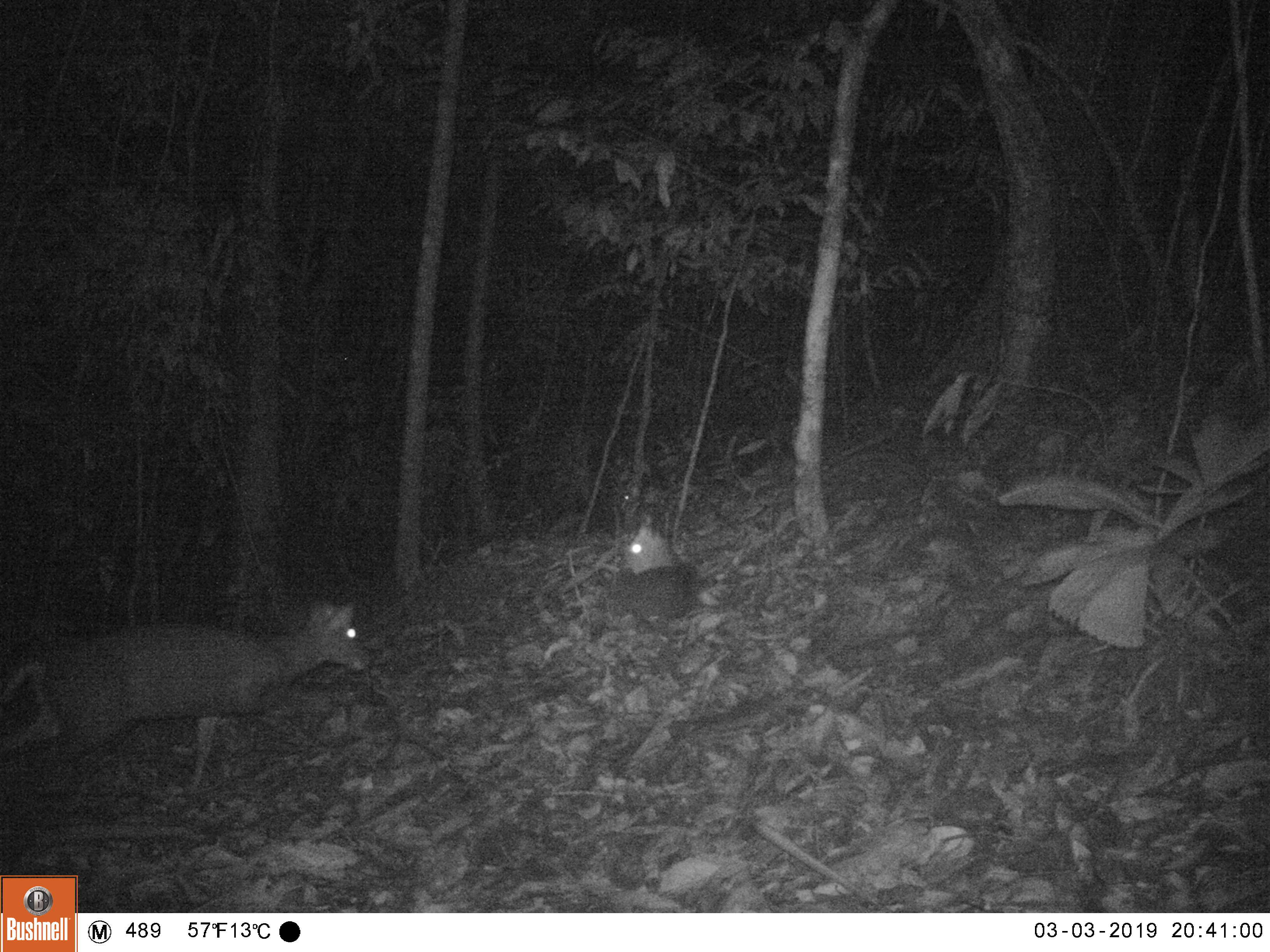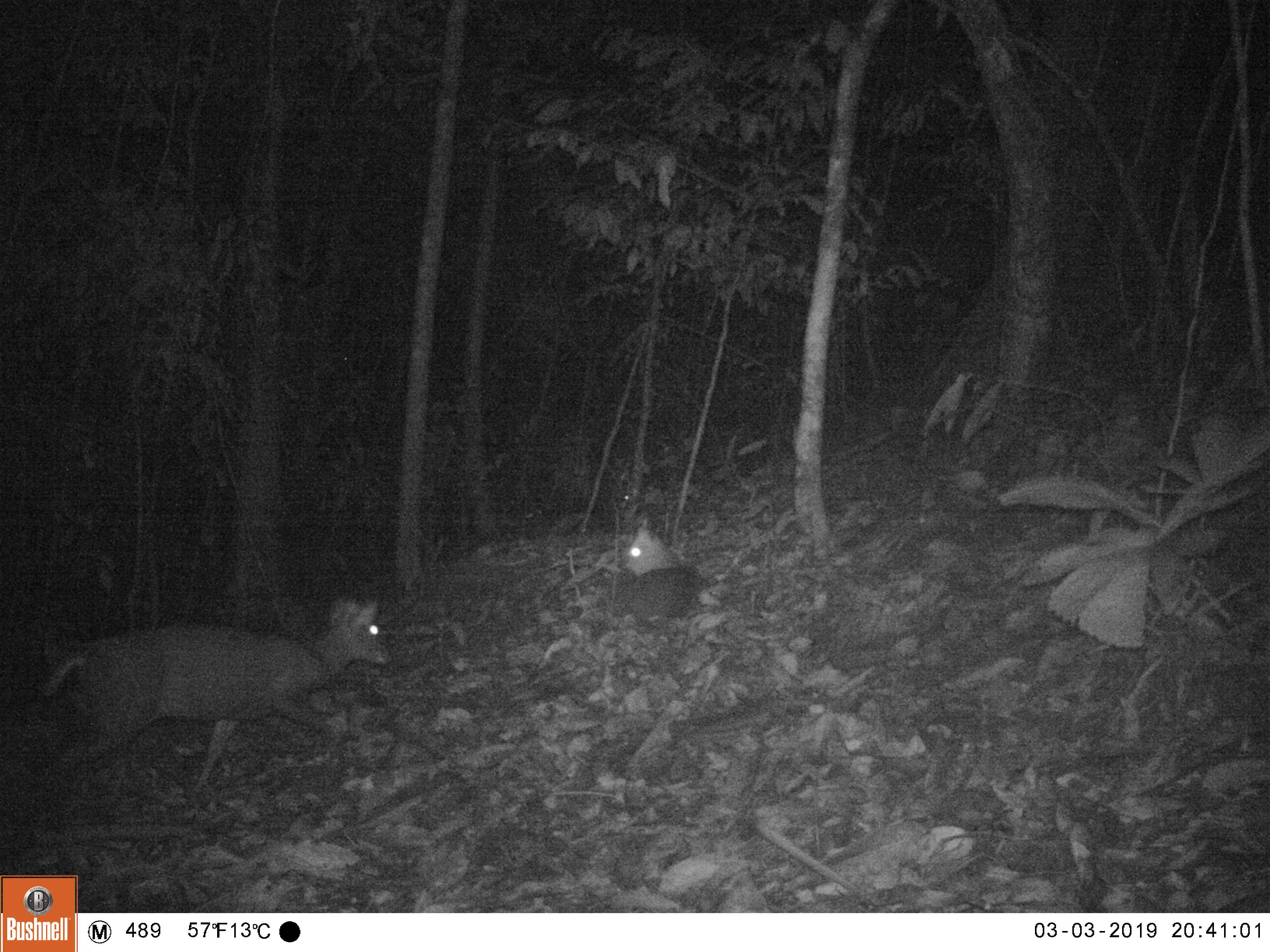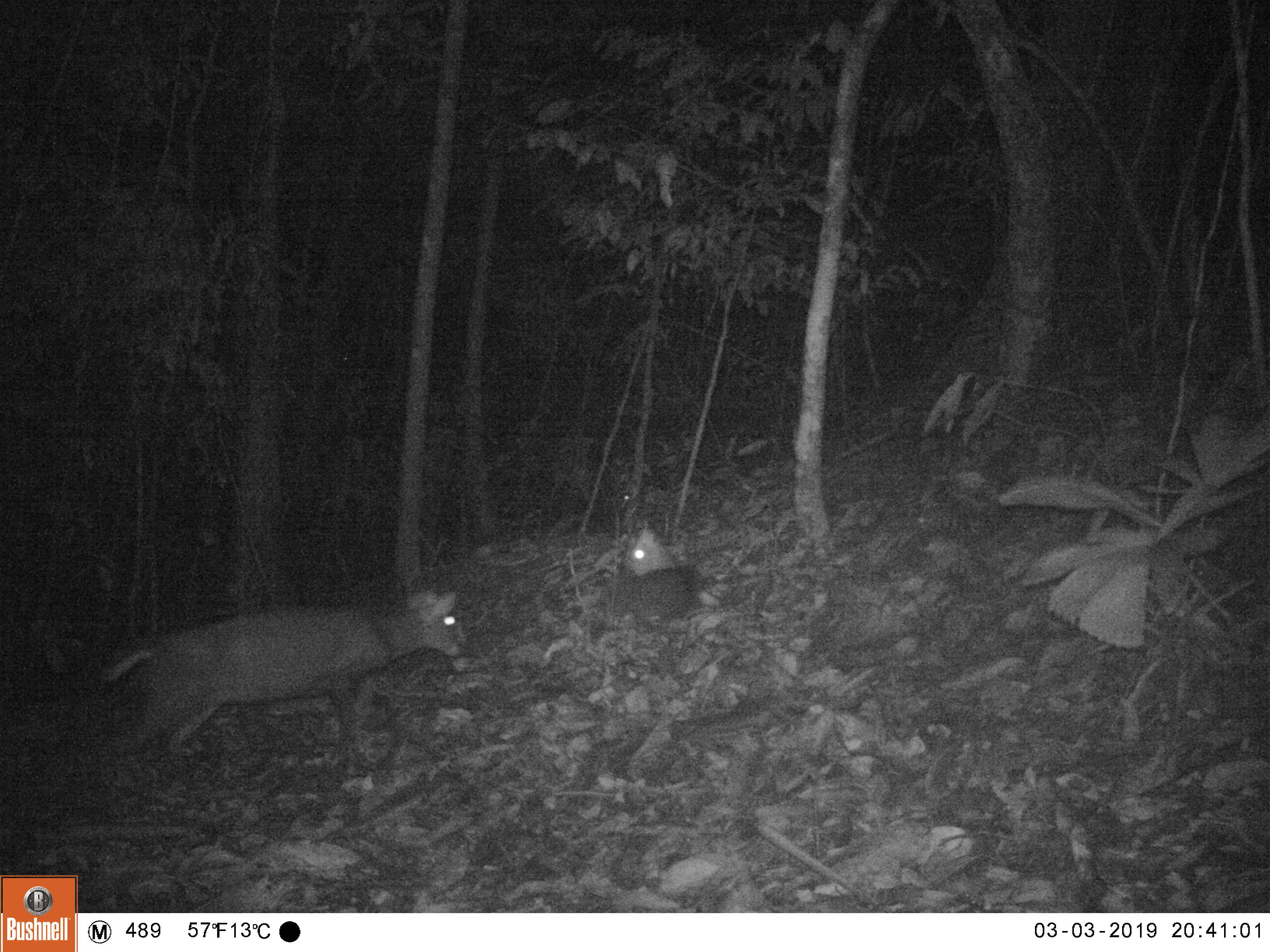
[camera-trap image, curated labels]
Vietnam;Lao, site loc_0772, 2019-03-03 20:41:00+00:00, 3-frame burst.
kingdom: Animalia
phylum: Chordata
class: Mammalia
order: Artiodactyla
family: Cervidae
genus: Muntiacus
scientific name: Muntiacus rooseveltorum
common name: roosevelt's muntjac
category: roosevelts muntjac group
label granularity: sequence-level